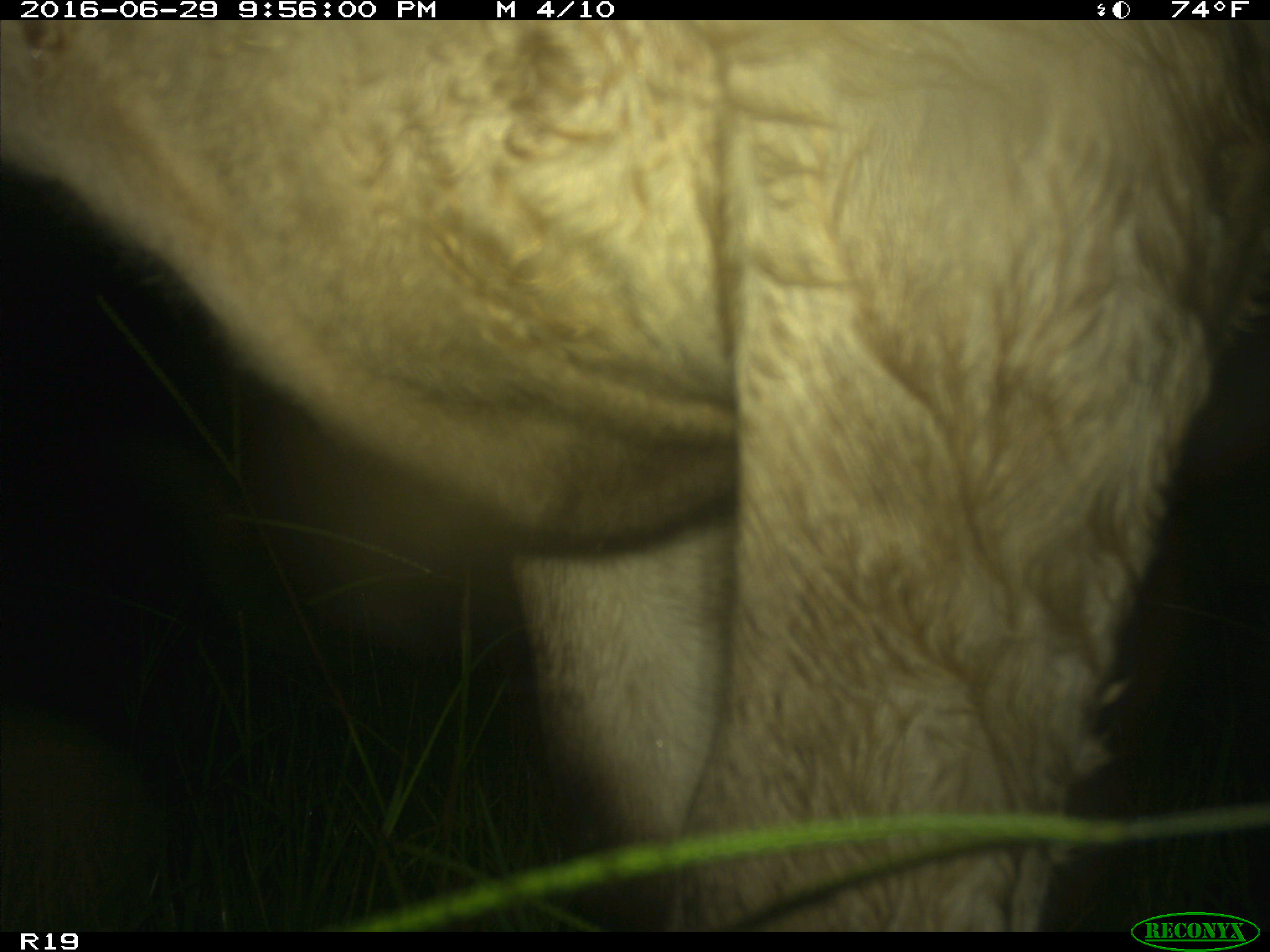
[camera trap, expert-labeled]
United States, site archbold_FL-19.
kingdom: Animalia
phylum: Chordata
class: Mammalia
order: Artiodactyla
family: Bovidae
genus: Bos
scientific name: Bos taurus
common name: domestic cow